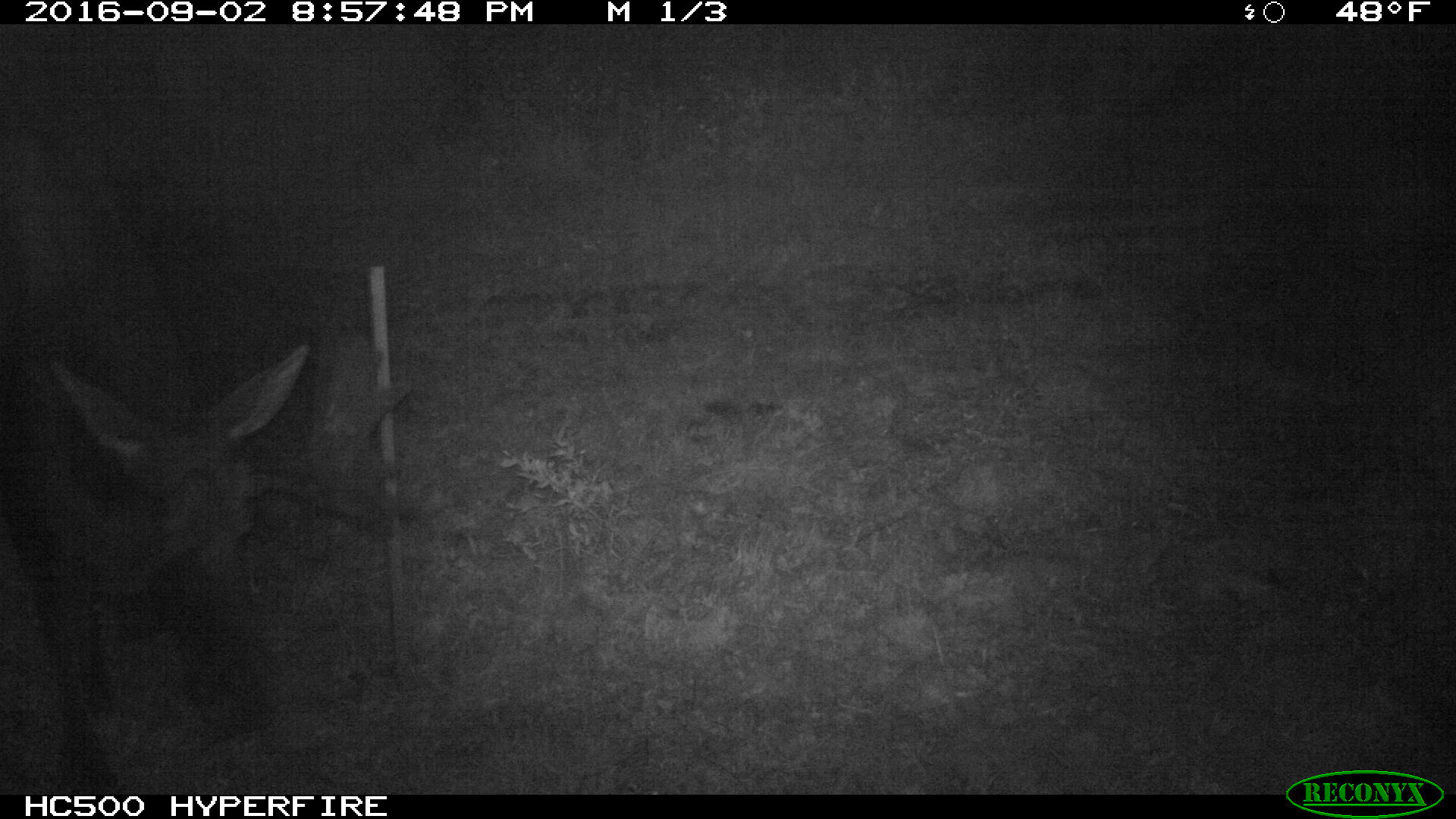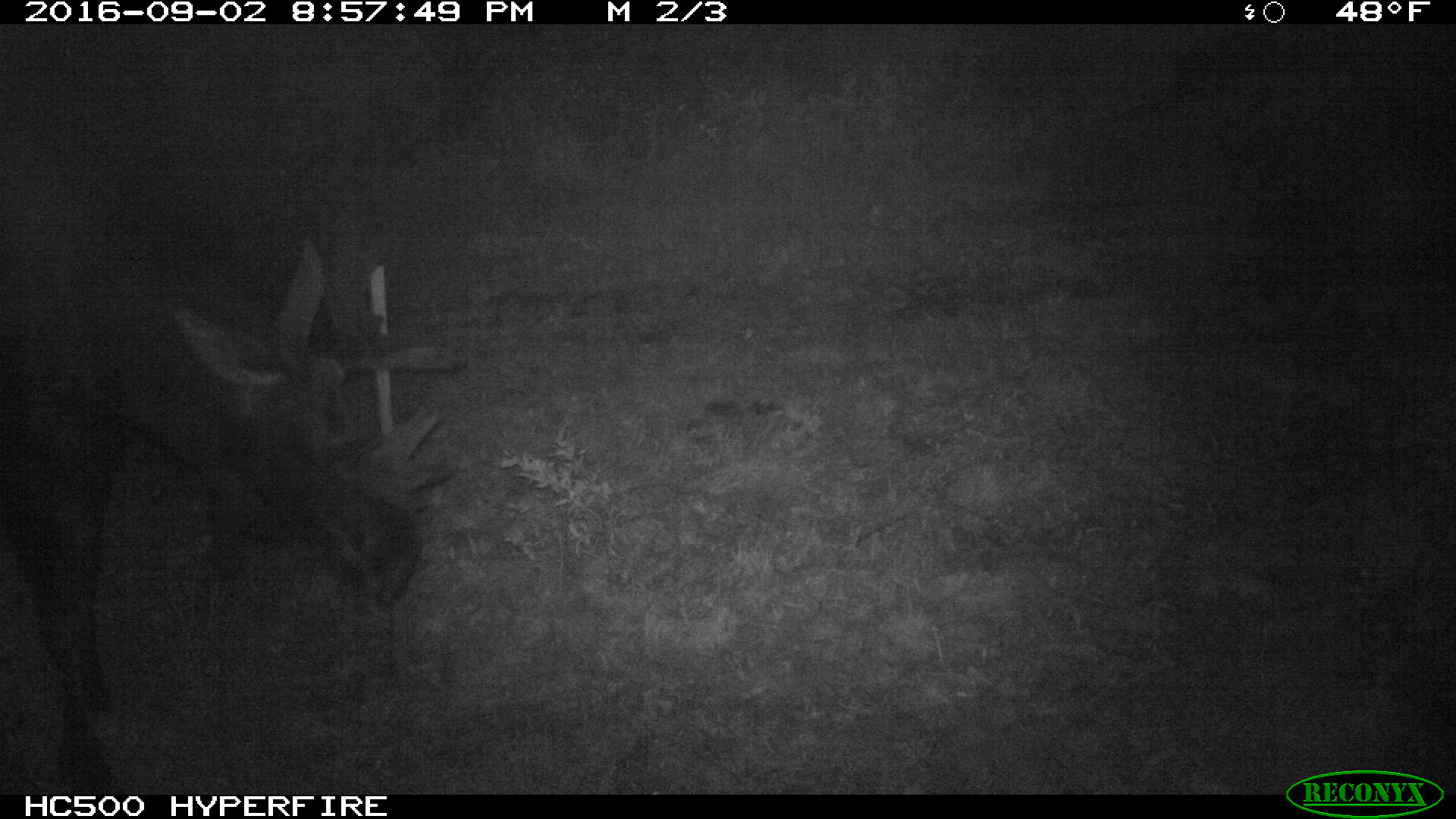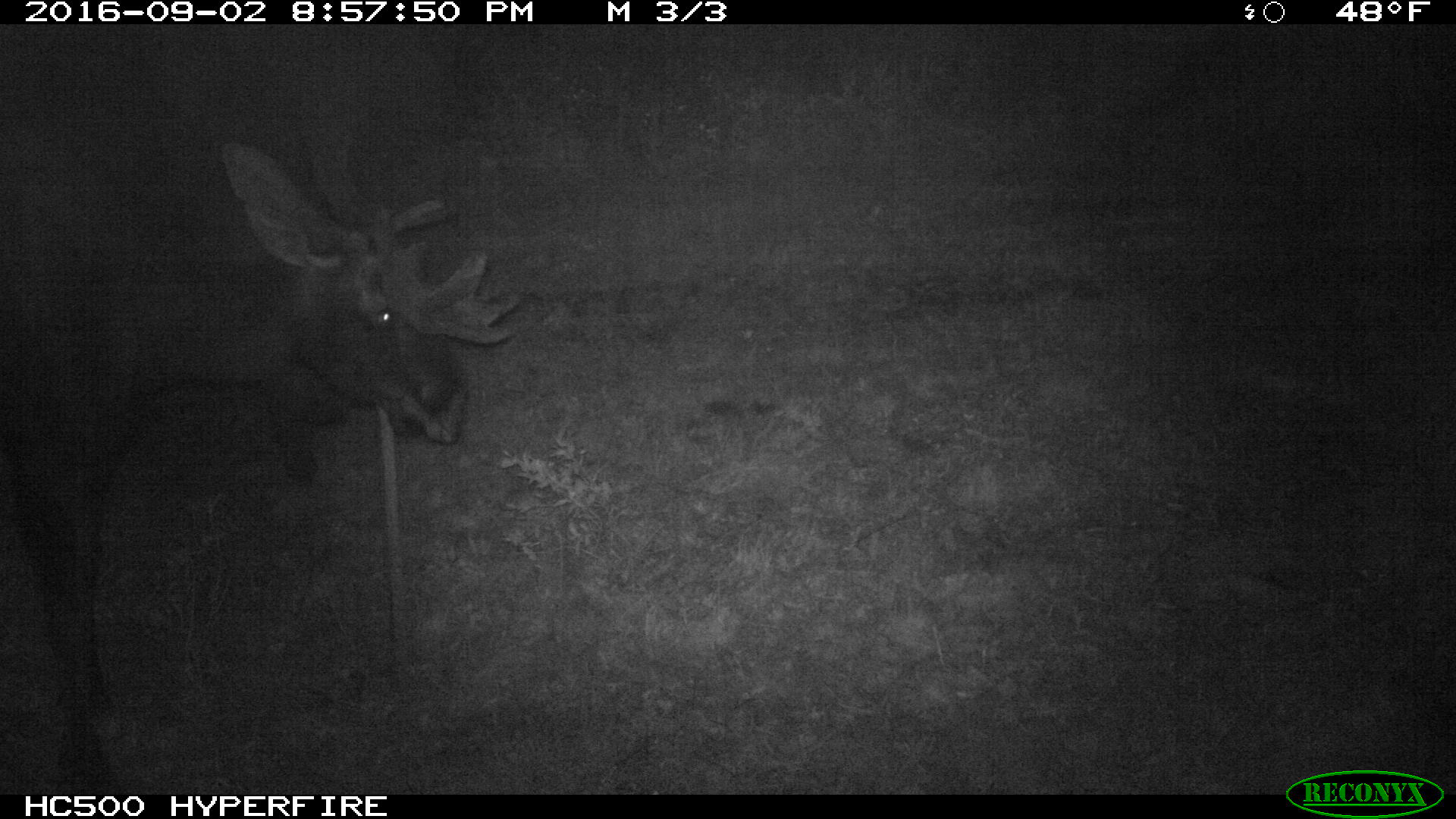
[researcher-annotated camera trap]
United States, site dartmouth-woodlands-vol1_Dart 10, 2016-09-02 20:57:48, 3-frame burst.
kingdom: Animalia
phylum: Chordata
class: Mammalia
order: Artiodactyla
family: Cervidae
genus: Alces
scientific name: Alces alces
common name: moose